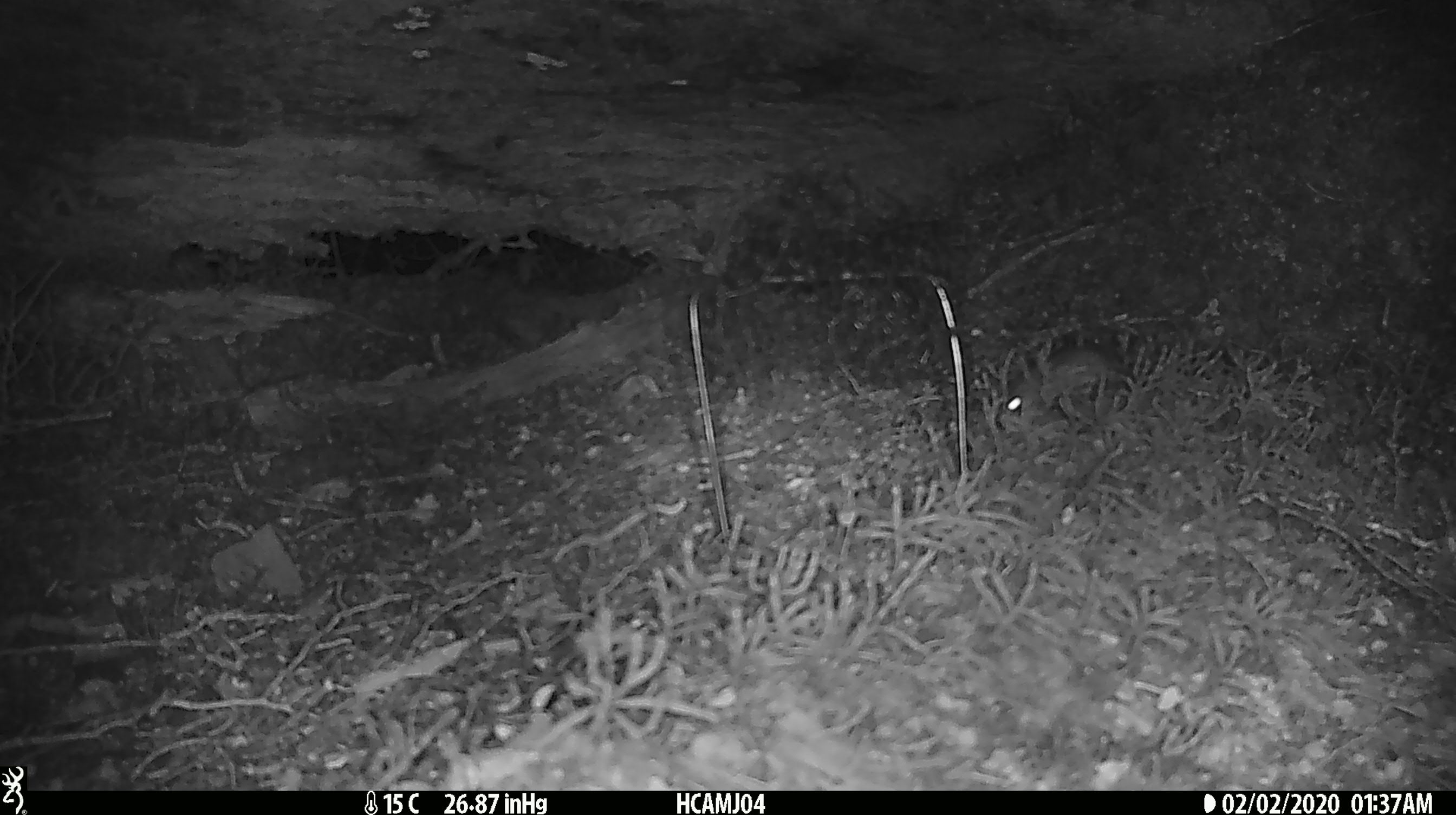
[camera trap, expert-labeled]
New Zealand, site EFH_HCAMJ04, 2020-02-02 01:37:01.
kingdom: Animalia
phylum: Chordata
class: Mammalia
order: Rodentia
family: Muridae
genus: Mus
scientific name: Mus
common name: mouse